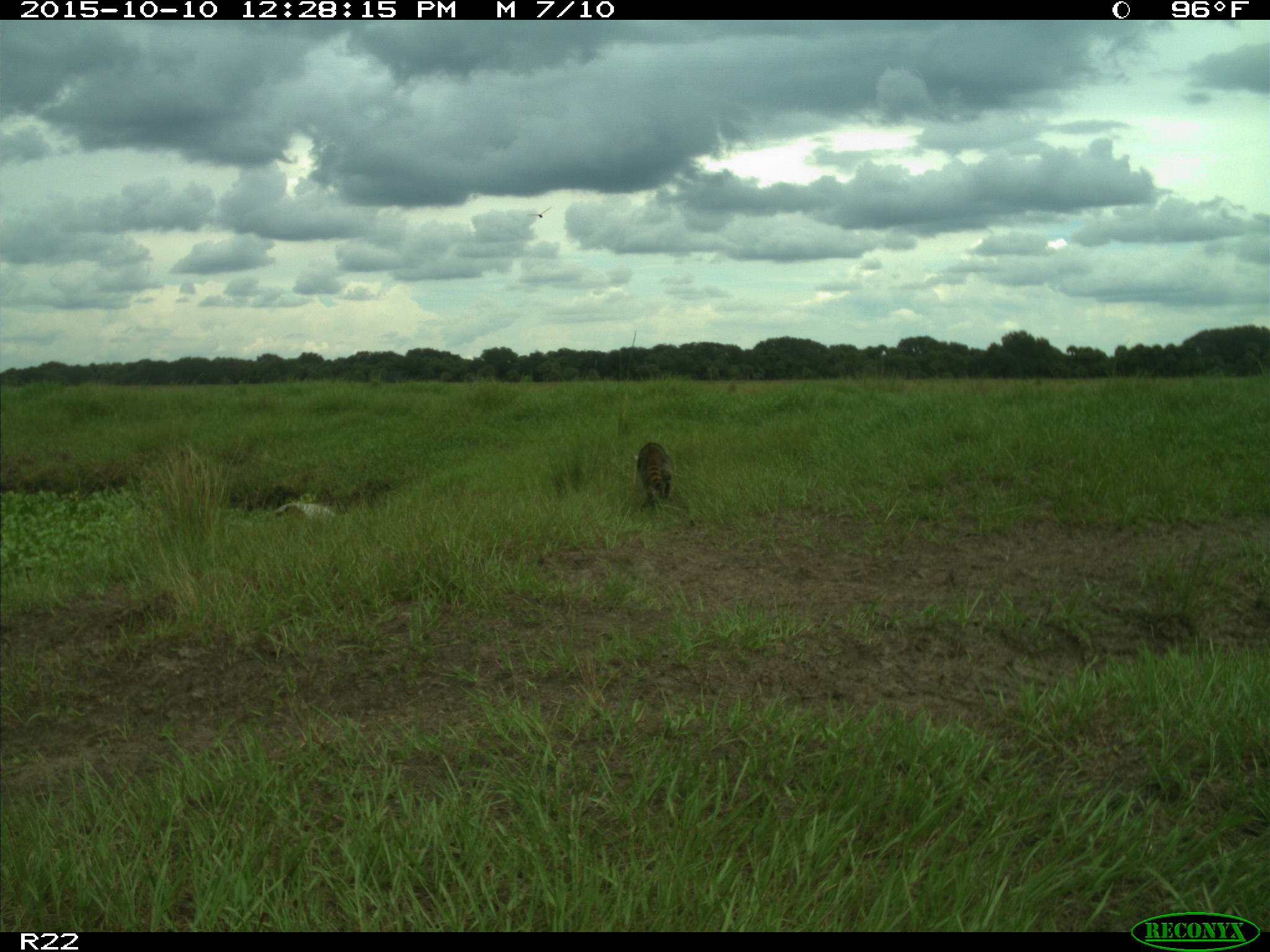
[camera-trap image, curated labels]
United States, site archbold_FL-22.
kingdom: Animalia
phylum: Chordata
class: Mammalia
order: Carnivora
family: Procyonidae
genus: Procyon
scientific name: Procyon lotor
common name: common raccoon